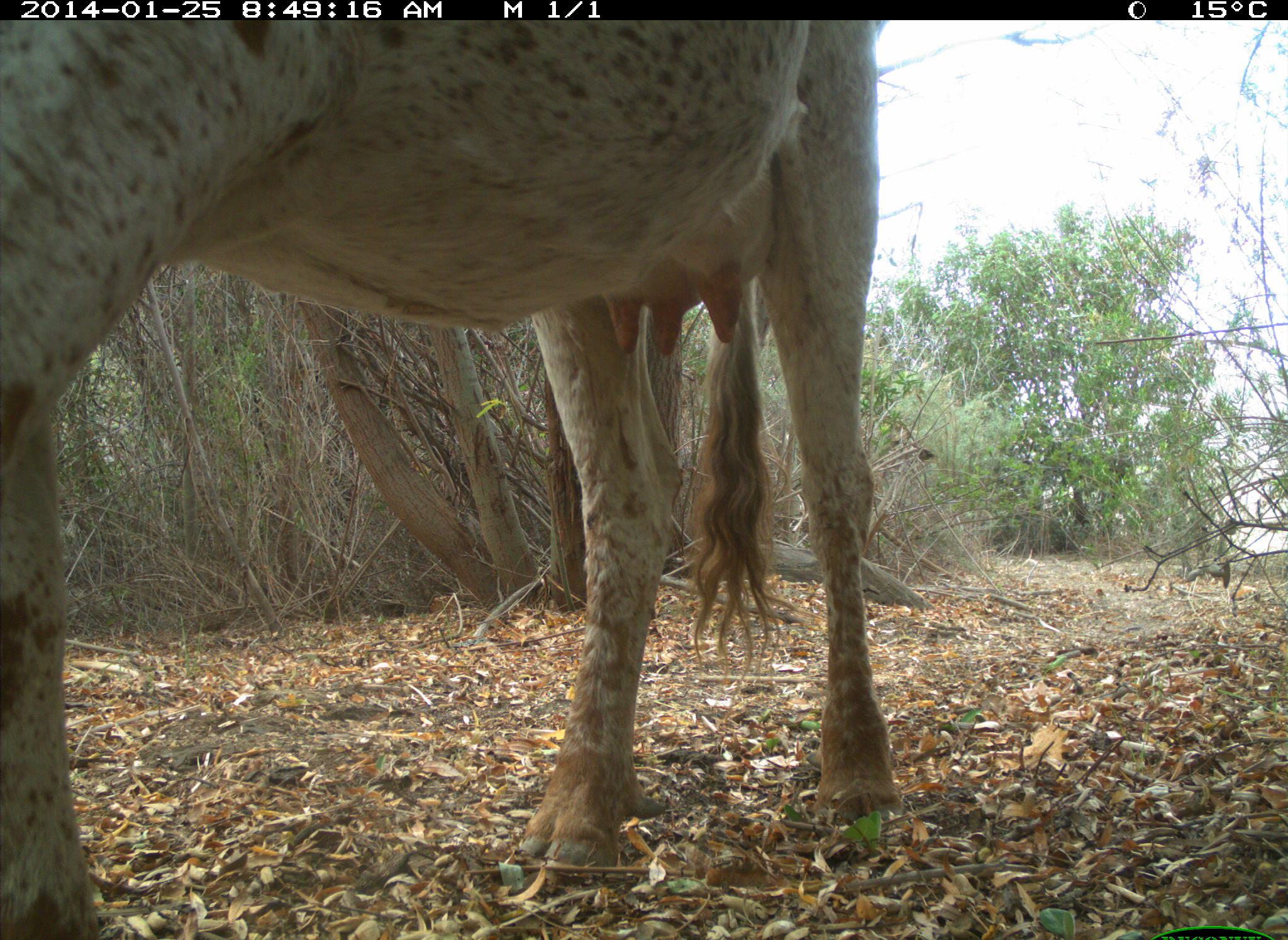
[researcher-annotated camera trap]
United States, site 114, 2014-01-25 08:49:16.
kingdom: Animalia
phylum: Chordata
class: Mammalia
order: Artiodactyla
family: Bovidae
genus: Bos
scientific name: Bos taurus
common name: cow